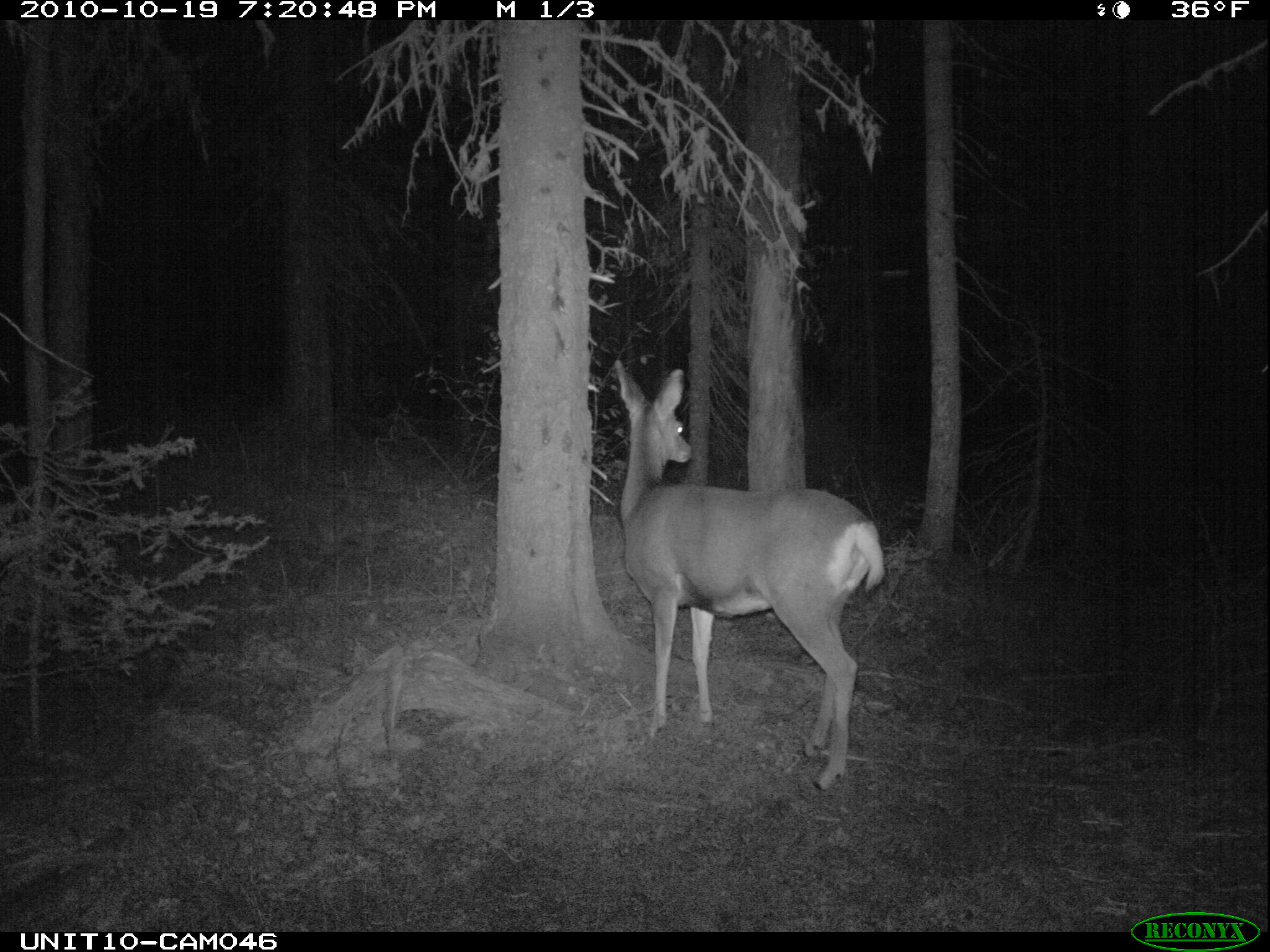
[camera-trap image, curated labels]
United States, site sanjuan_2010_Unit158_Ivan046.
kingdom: Animalia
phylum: Chordata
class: Mammalia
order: Artiodactyla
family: Cervidae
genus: Odocoileus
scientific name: Odocoileus hemionus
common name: mule deer